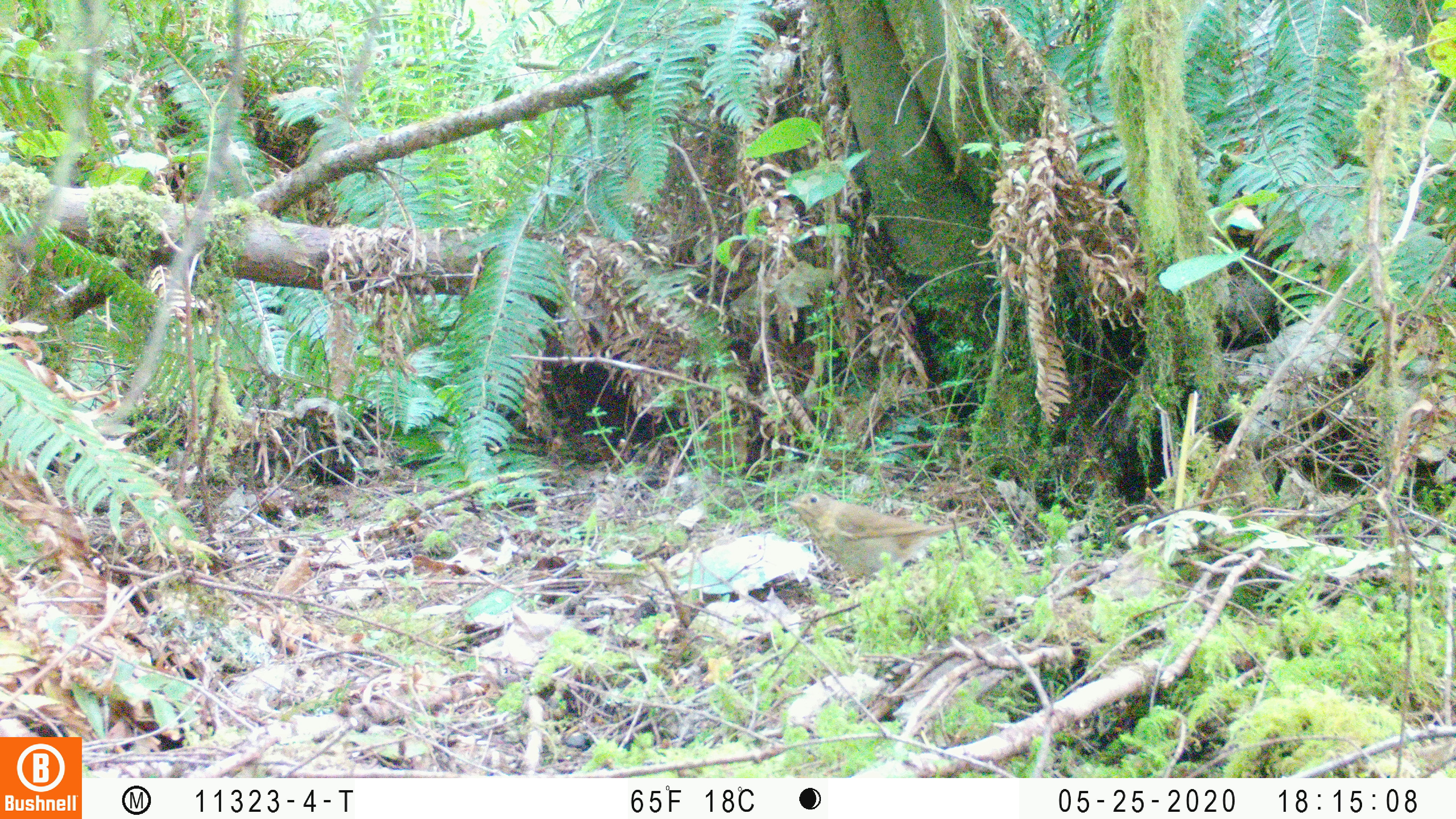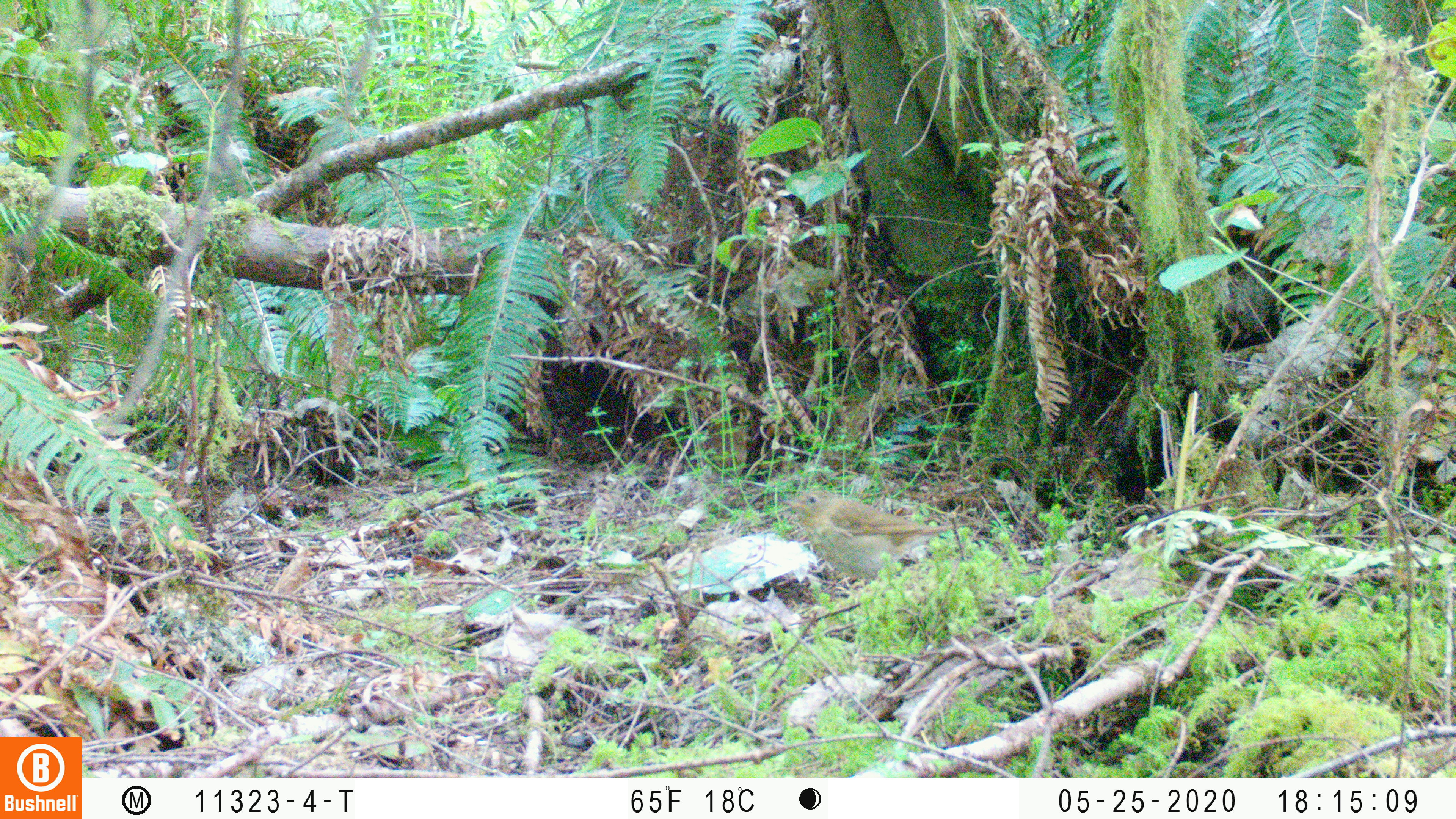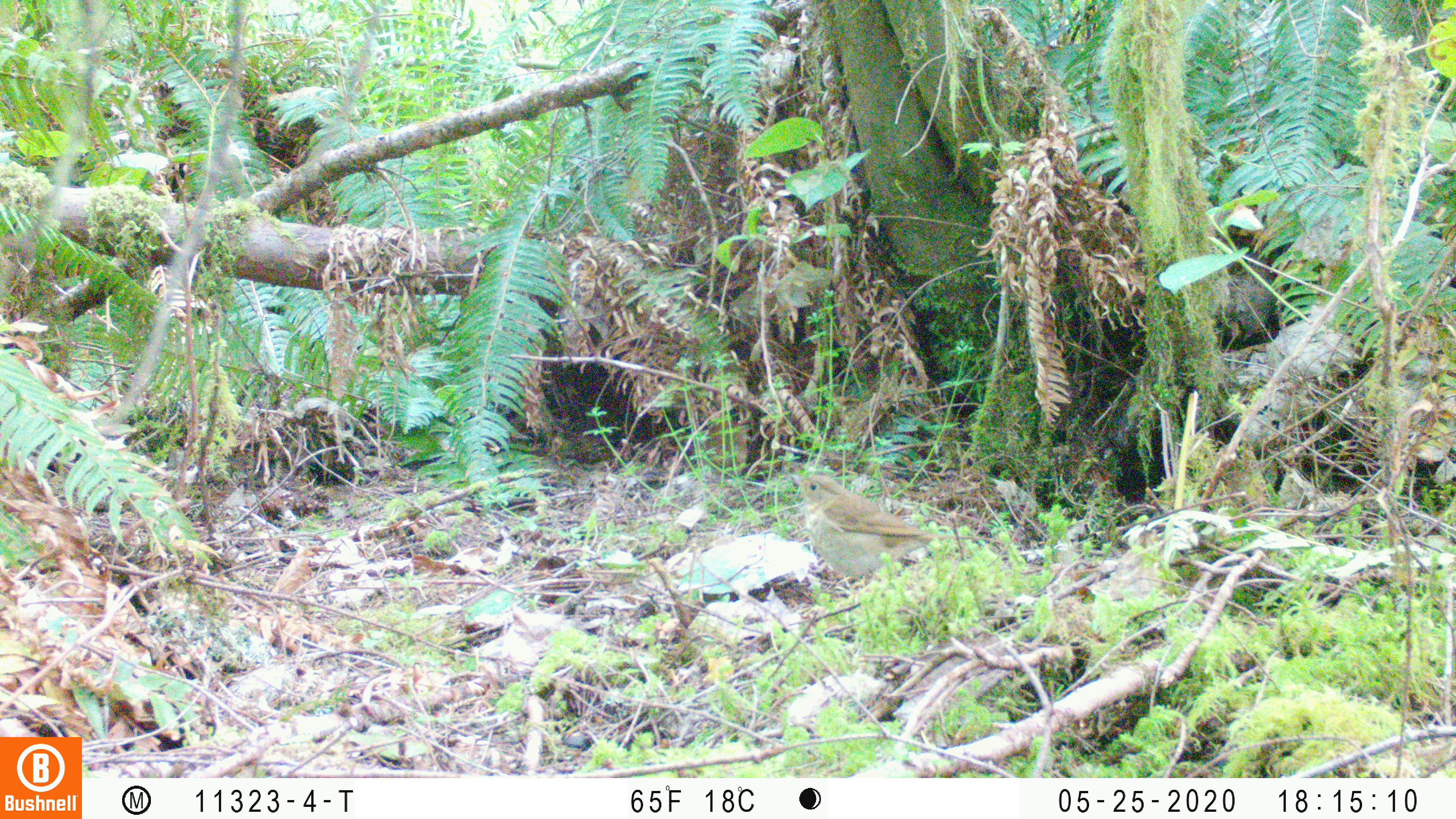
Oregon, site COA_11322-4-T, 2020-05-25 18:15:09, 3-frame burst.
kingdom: Animalia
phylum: Chordata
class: Aves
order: Passeriformes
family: Turdidae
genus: Catharus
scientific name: Catharus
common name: brown thrushes and nightingale-thrushes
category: catharus species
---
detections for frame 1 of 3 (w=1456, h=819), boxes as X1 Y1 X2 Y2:
catharus species: 779 489 992 582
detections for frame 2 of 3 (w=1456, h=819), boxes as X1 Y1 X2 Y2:
catharus species: 782 489 973 573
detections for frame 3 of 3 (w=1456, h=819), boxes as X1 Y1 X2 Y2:
catharus species: 791 472 985 574